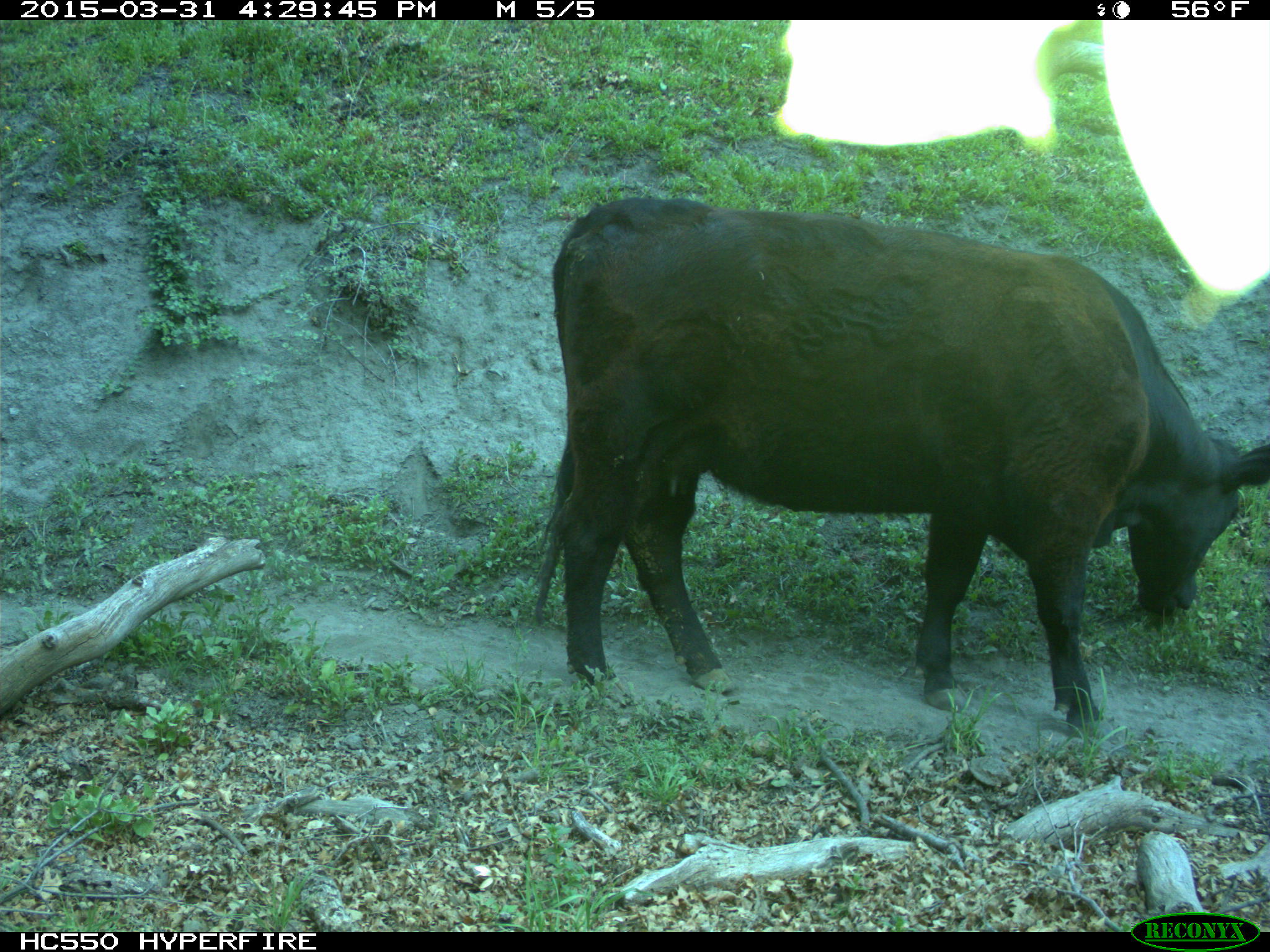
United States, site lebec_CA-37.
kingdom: Animalia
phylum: Chordata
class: Mammalia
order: Artiodactyla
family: Bovidae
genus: Bos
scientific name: Bos taurus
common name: domestic cow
Bos taurus (domestic cow).